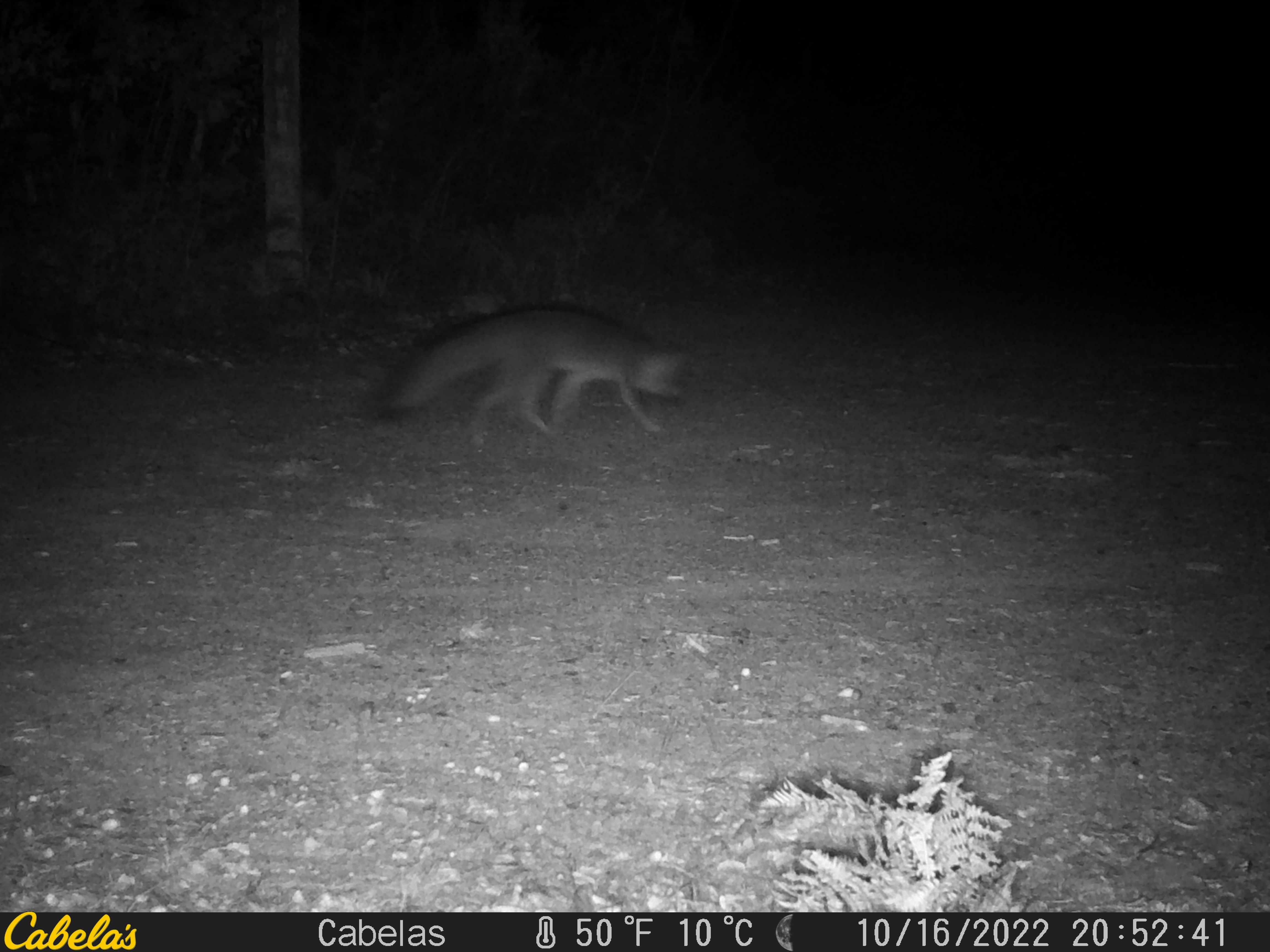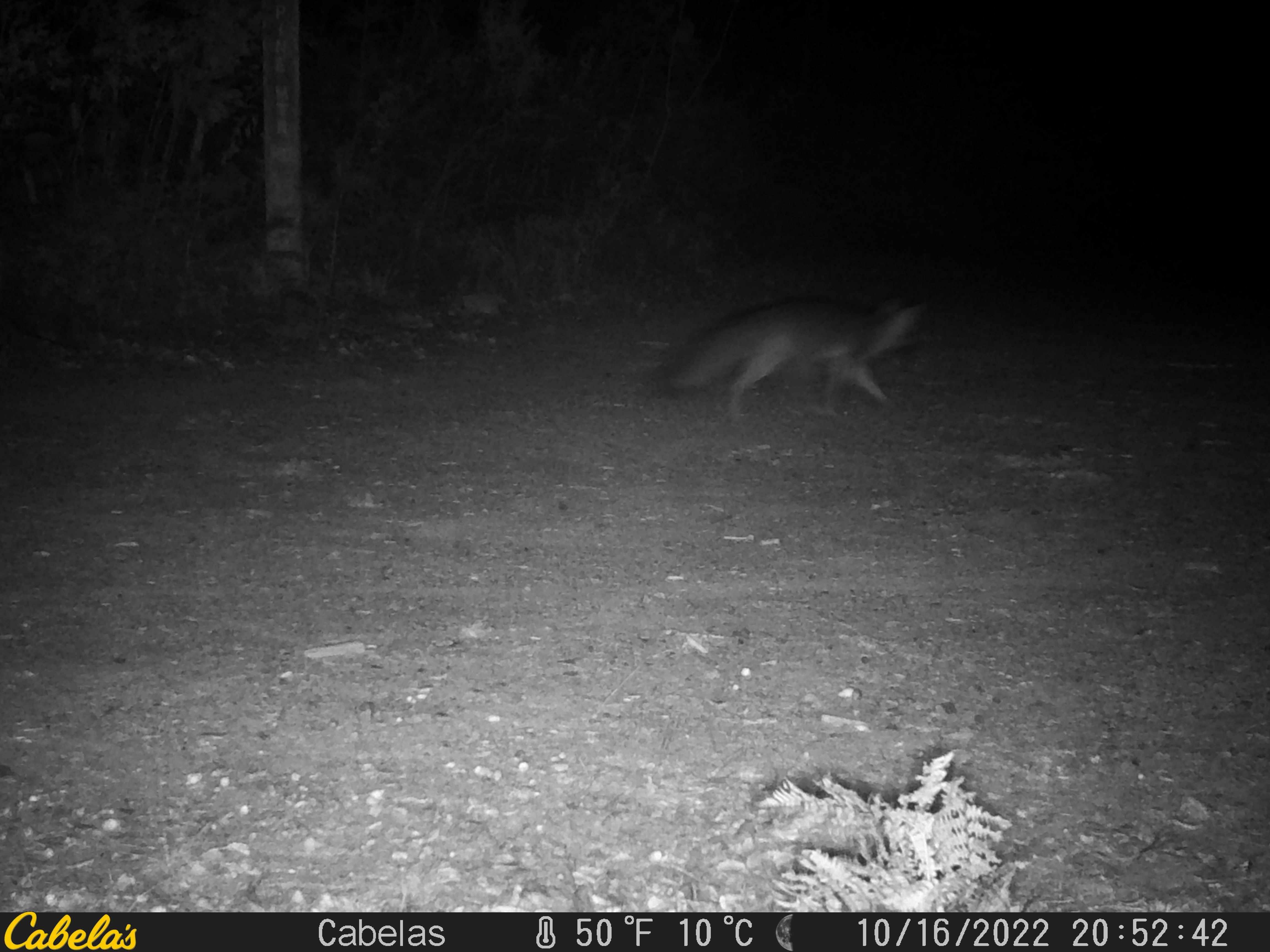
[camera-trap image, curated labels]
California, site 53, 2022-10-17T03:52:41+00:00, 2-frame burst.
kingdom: Animalia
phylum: Chordata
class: Mammalia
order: Carnivora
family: Canidae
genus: Urocyon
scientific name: Urocyon cinereoargenteus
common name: gray fox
Gray fox (Urocyon cinereoargenteus).